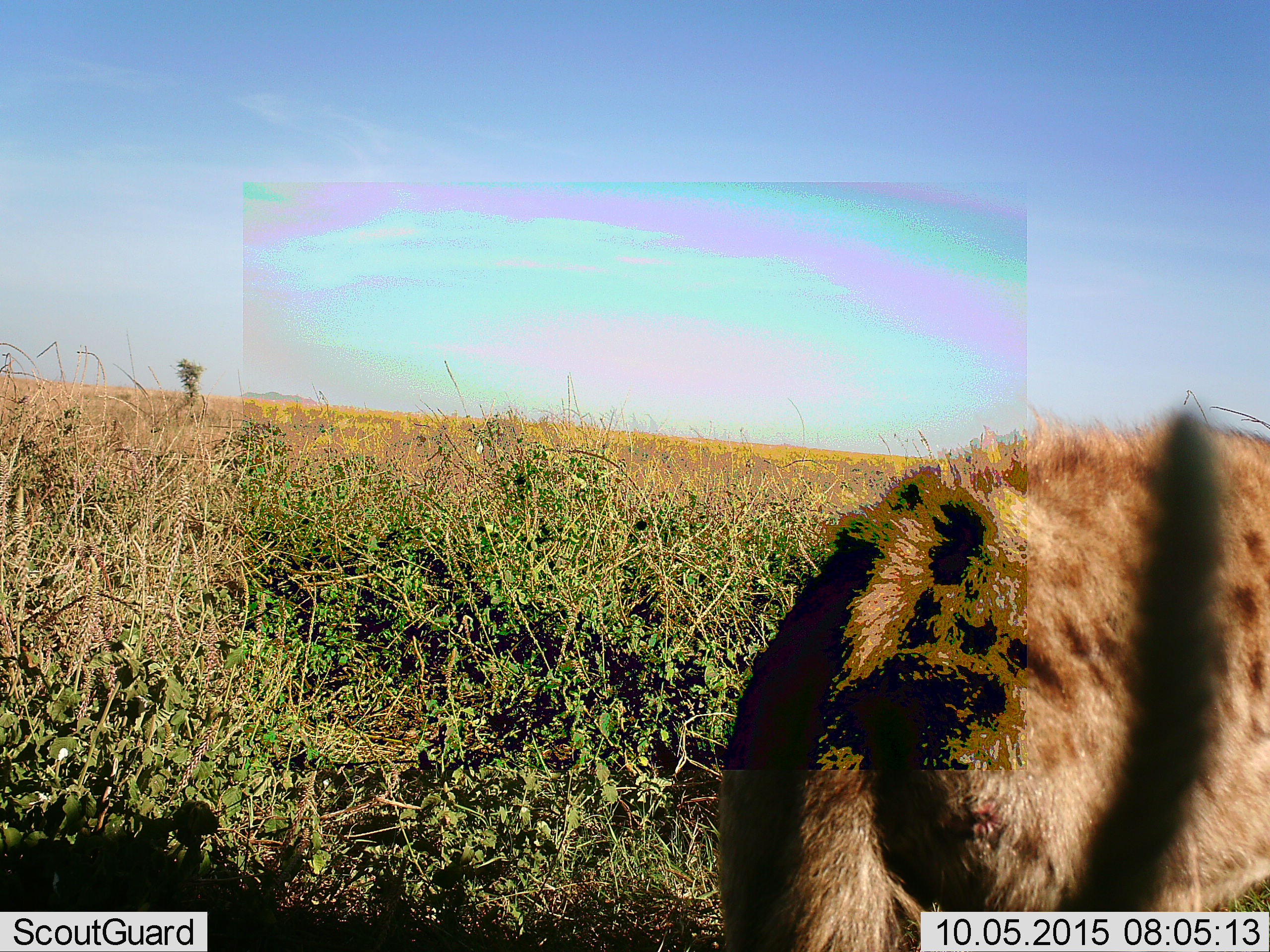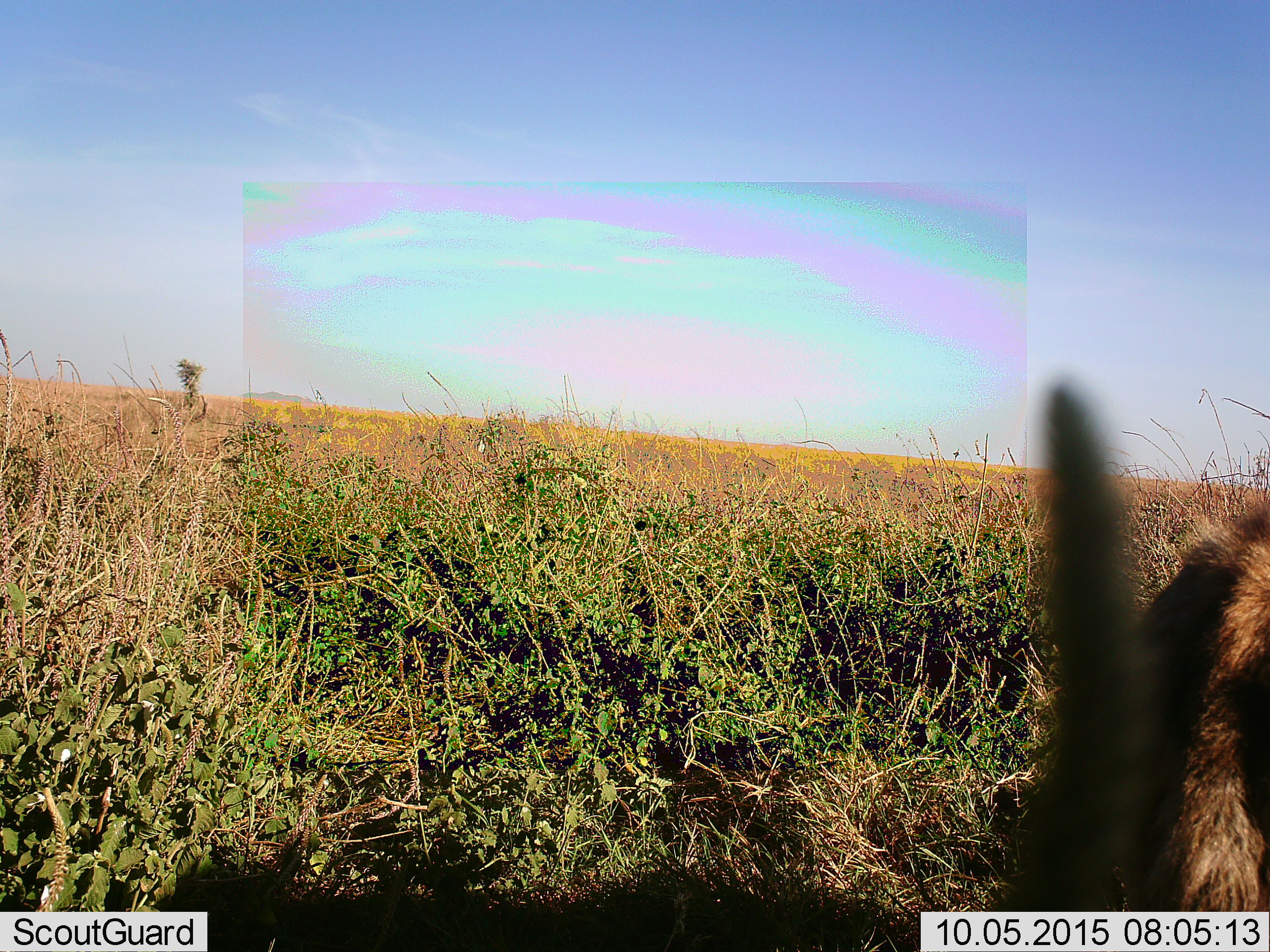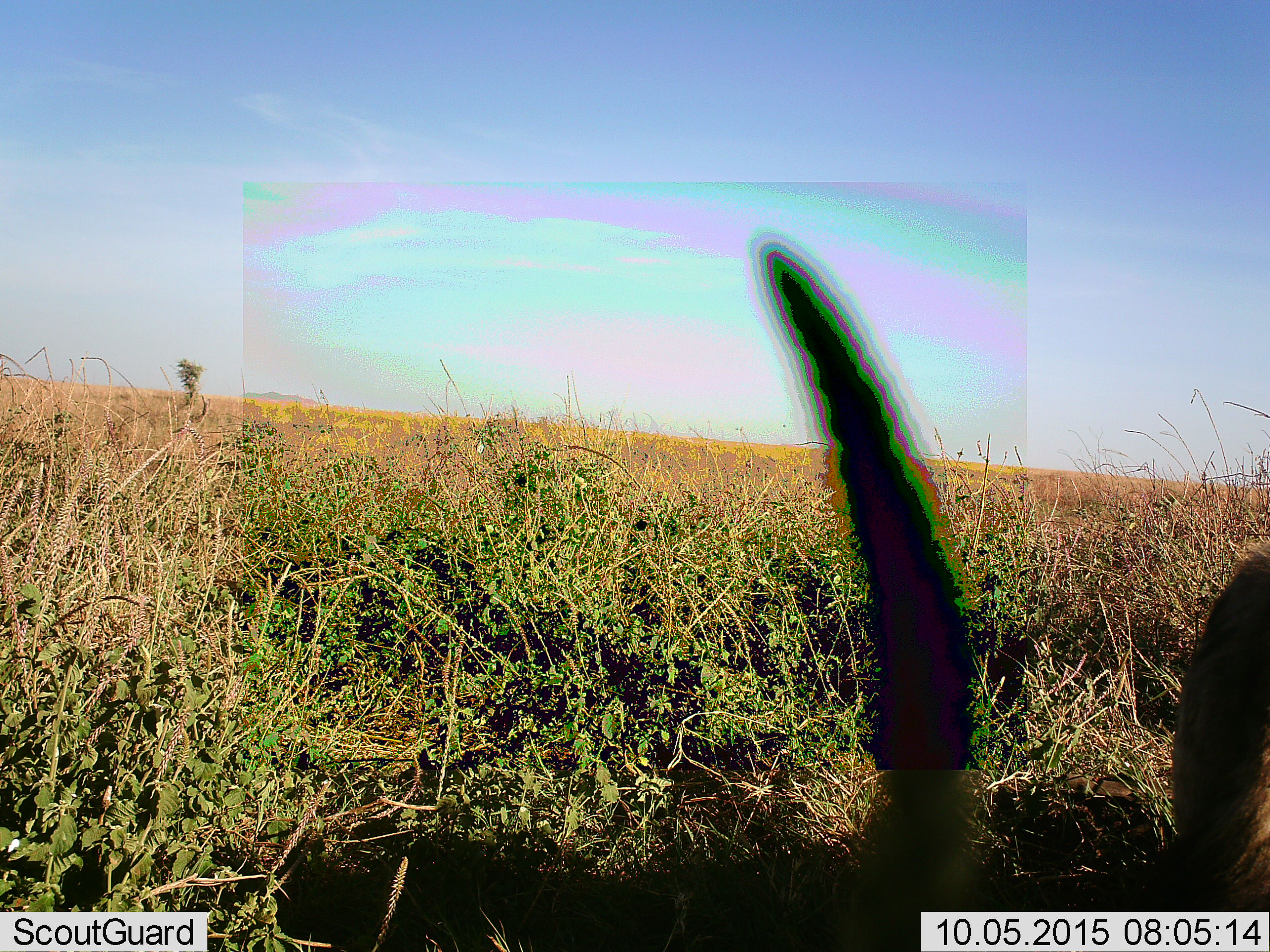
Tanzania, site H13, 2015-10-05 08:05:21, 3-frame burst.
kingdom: Animalia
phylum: Chordata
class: Mammalia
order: Carnivora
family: Hyaenidae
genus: Crocuta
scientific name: Crocuta crocuta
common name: spotted hyena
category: hyenaspotted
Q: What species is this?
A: Hyenaspotted (spotted hyena) (Crocuta crocuta).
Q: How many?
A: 1.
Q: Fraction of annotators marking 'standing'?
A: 0%.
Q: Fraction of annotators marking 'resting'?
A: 17%.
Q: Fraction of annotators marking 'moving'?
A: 83%.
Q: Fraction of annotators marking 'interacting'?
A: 0%.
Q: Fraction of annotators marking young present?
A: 0%.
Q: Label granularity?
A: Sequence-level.